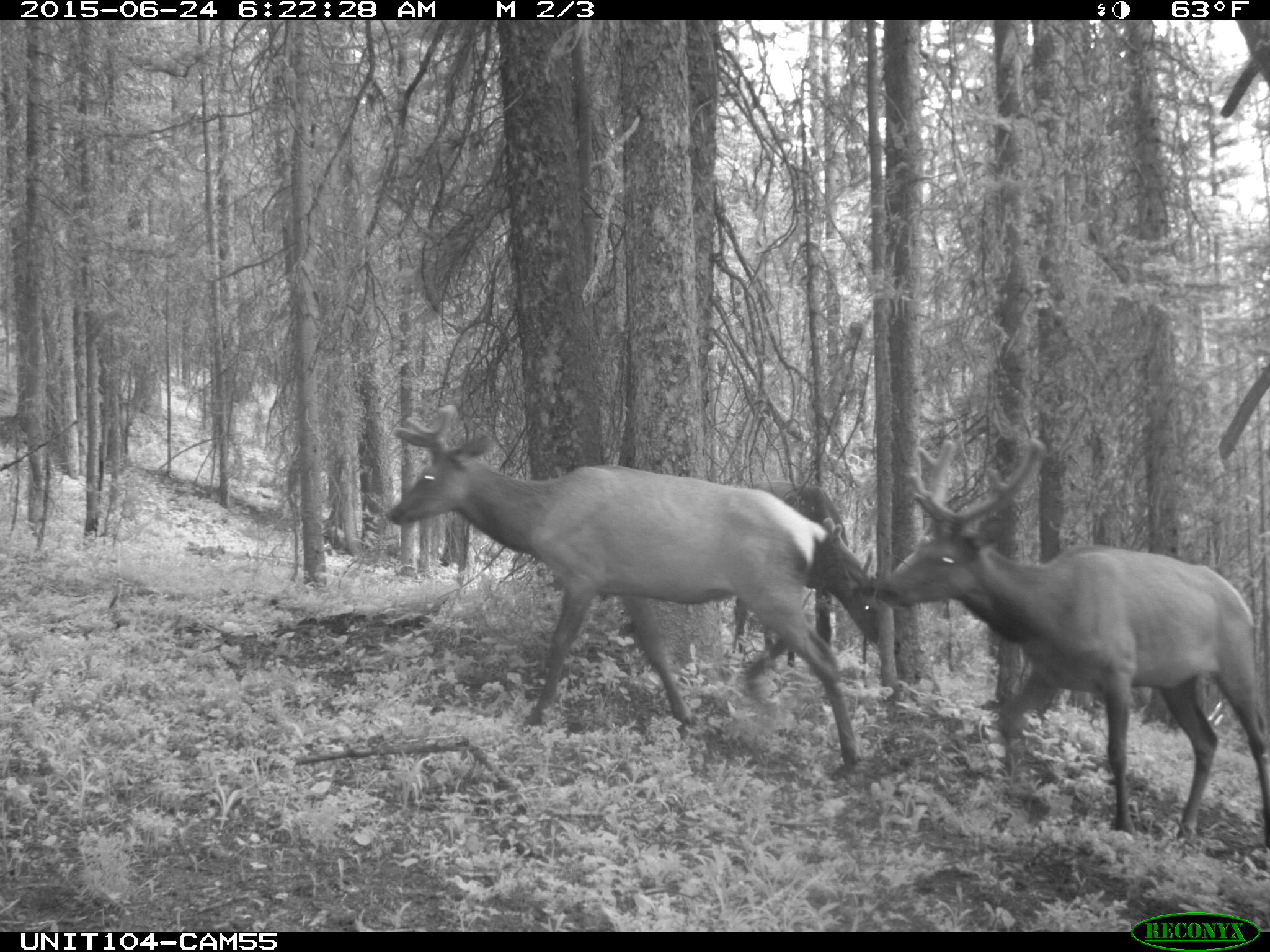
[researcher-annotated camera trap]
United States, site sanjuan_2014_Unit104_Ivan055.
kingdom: Animalia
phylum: Chordata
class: Mammalia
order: Artiodactyla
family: Cervidae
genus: Cervus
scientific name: Cervus elaphus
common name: red deer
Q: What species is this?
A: Cervus elaphus (red deer).